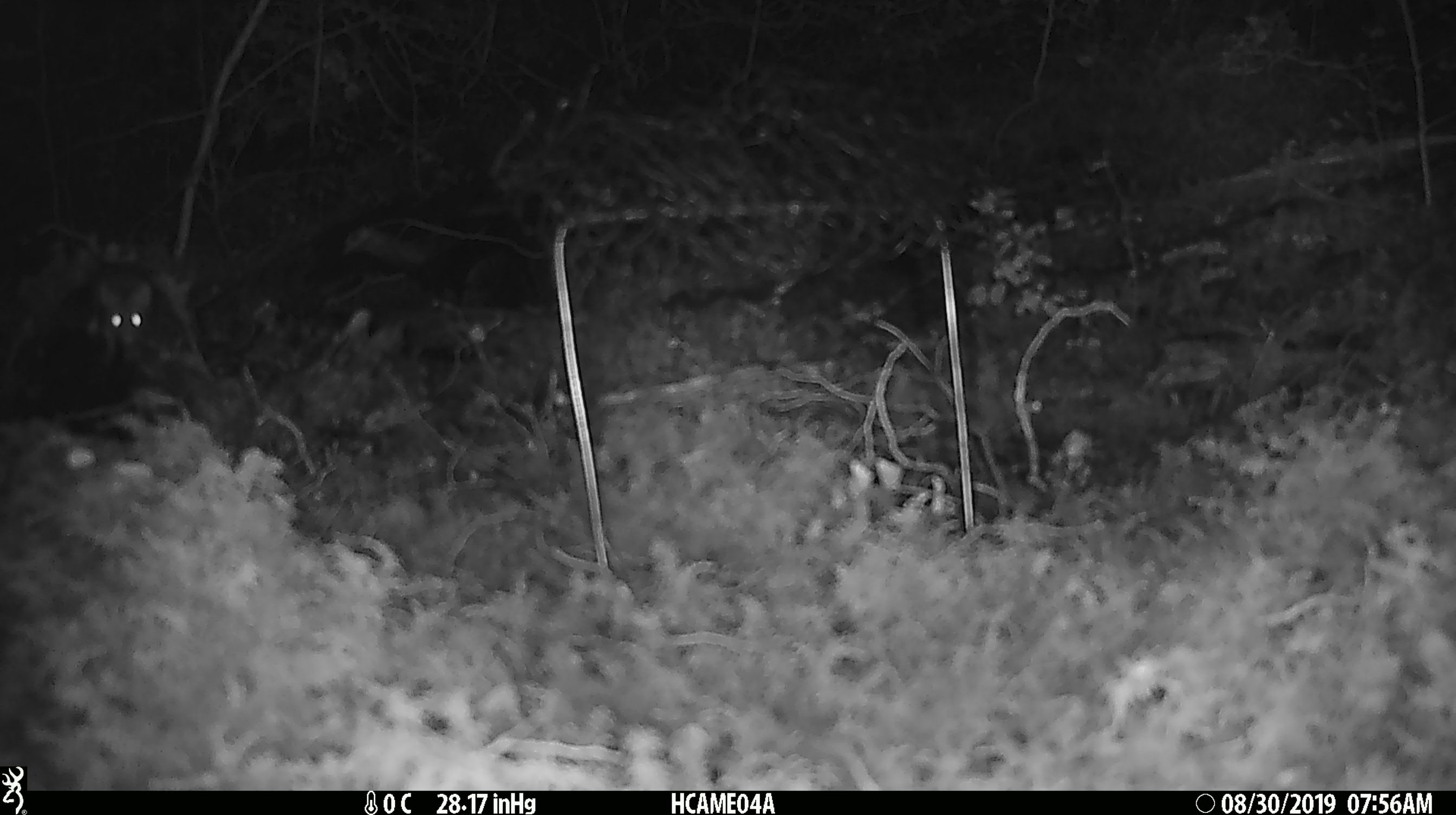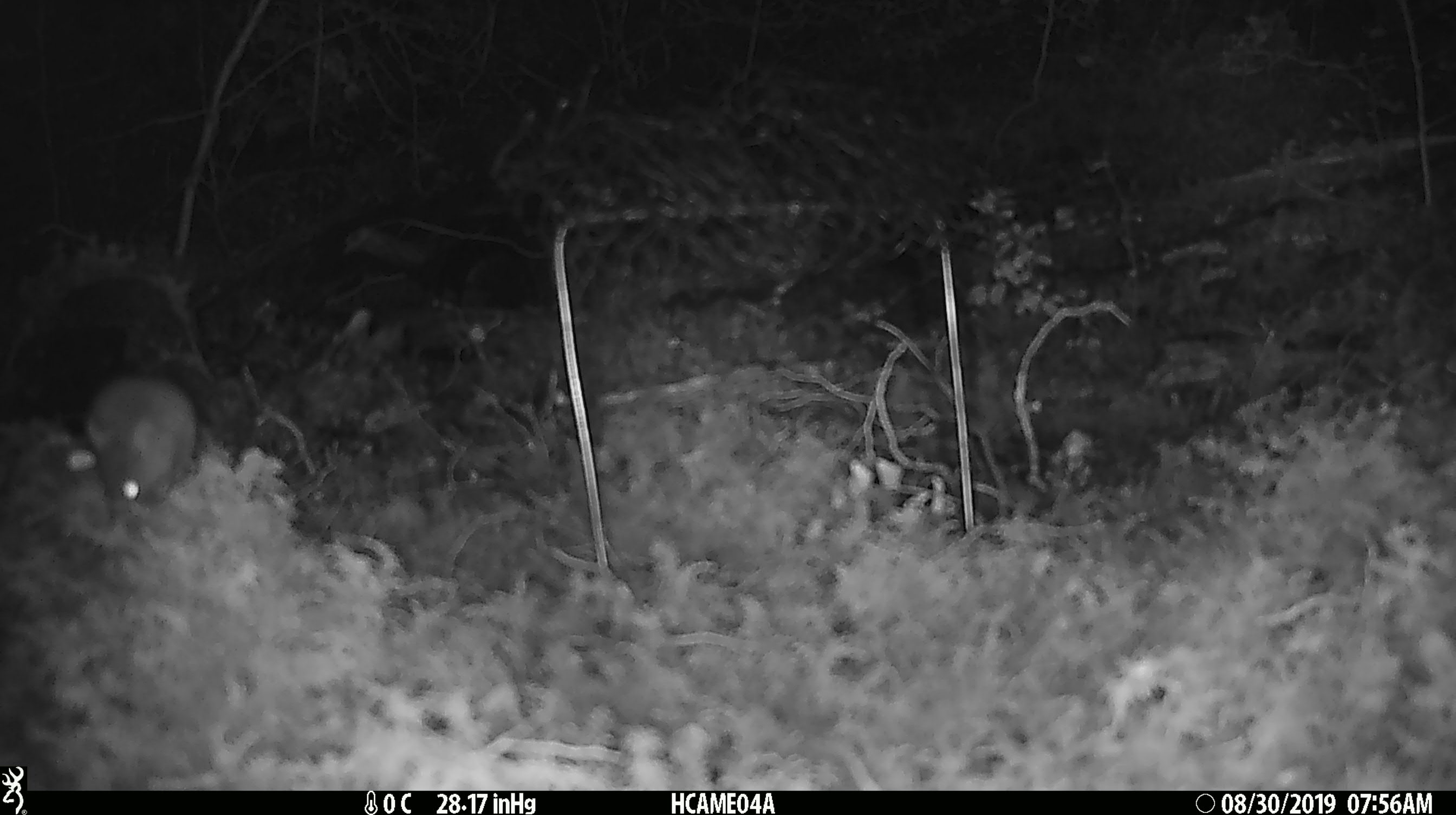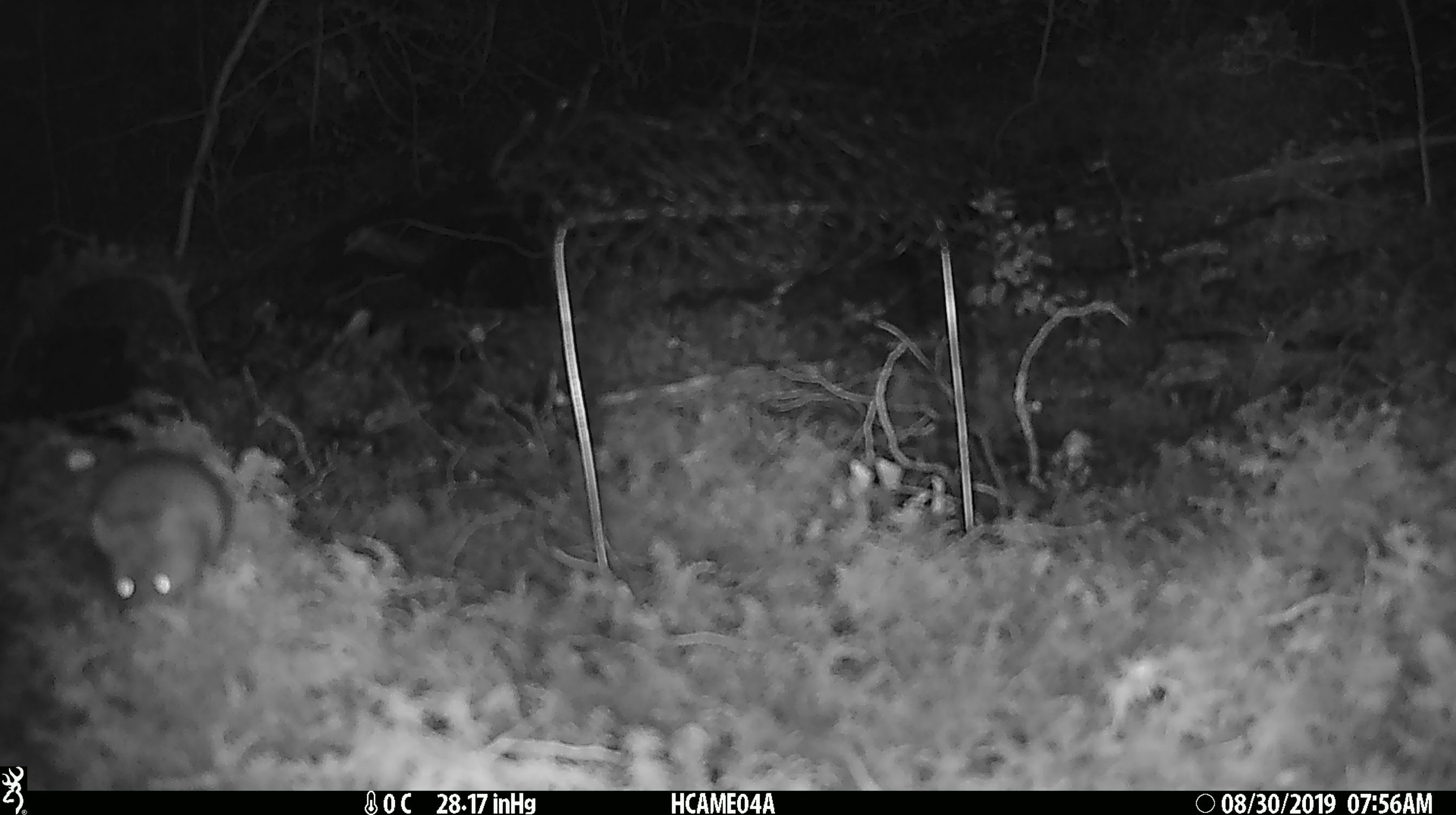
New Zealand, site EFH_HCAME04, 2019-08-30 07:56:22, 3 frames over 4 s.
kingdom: Animalia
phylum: Chordata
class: Mammalia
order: Rodentia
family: Muridae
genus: Mus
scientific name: Mus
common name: mouse